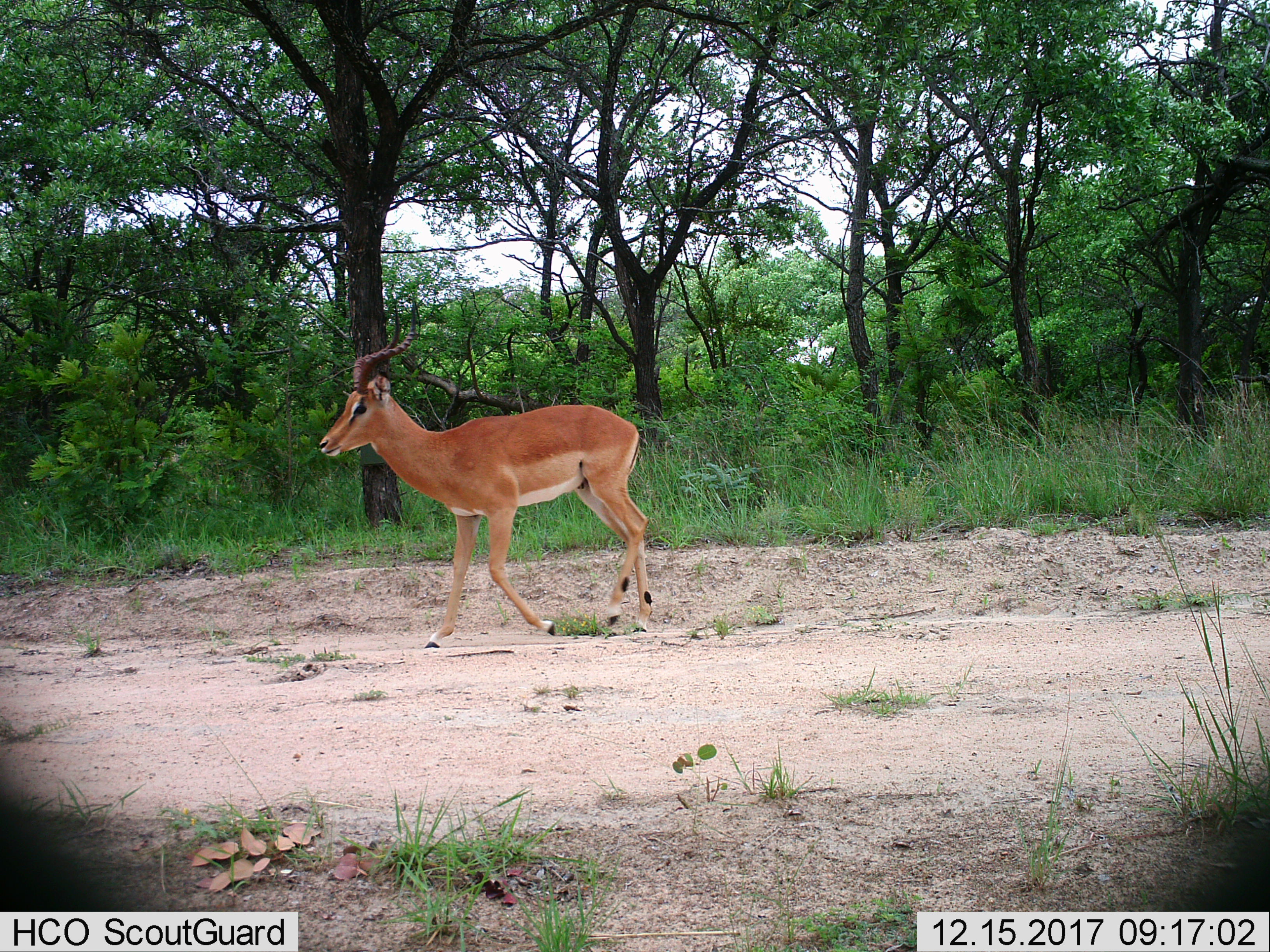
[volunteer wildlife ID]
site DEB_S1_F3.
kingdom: Animalia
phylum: Chordata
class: Mammalia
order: Artiodactyla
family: Bovidae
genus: Aepyceros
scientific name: Aepyceros melampus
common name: impala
Impala (Aepyceros melampus), count 1. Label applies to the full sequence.